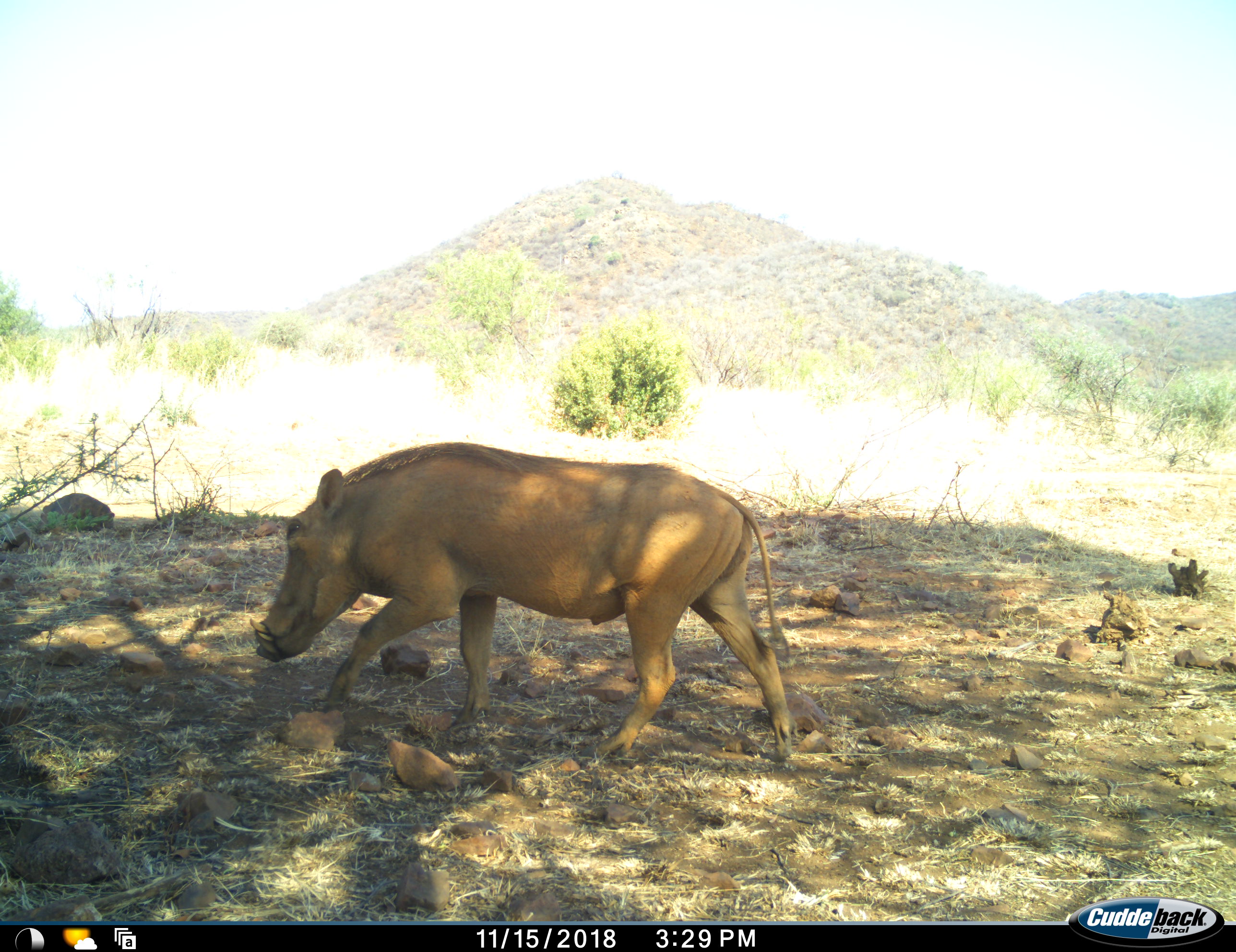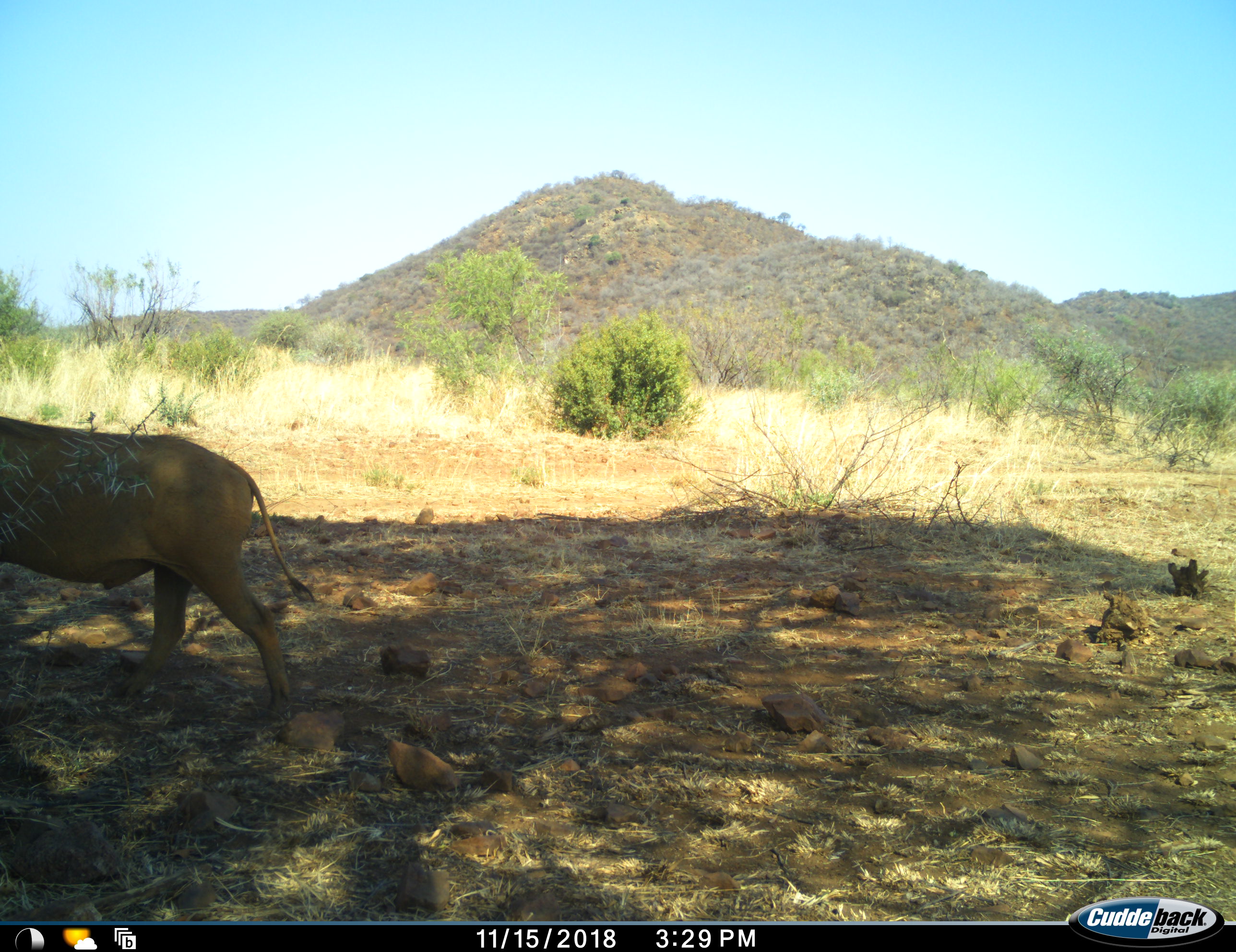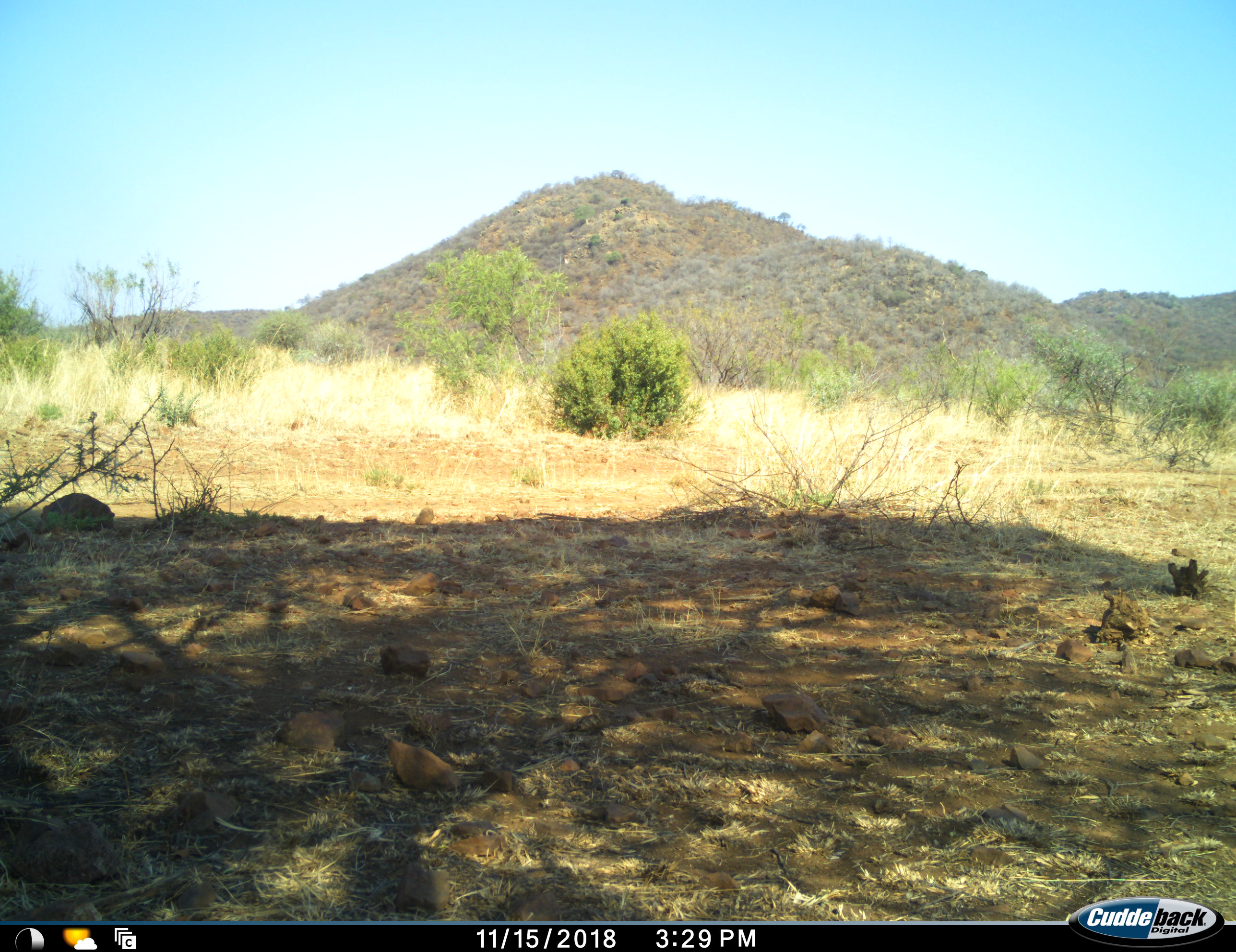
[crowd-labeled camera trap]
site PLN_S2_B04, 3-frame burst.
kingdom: Animalia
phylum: Chordata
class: Mammalia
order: Artiodactyla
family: Suidae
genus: Phacochoerus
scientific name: Phacochoerus africanus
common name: warthog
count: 1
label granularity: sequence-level